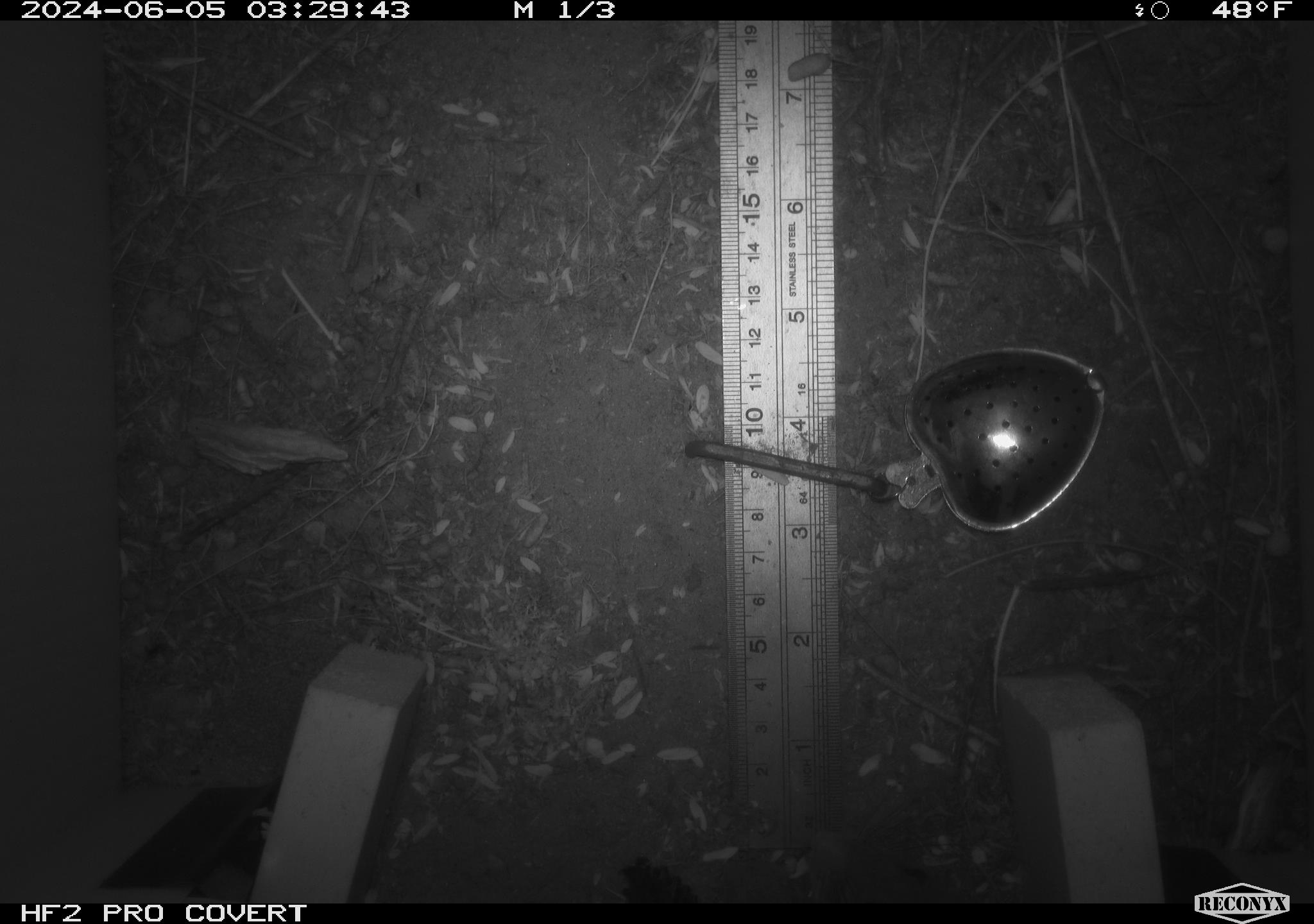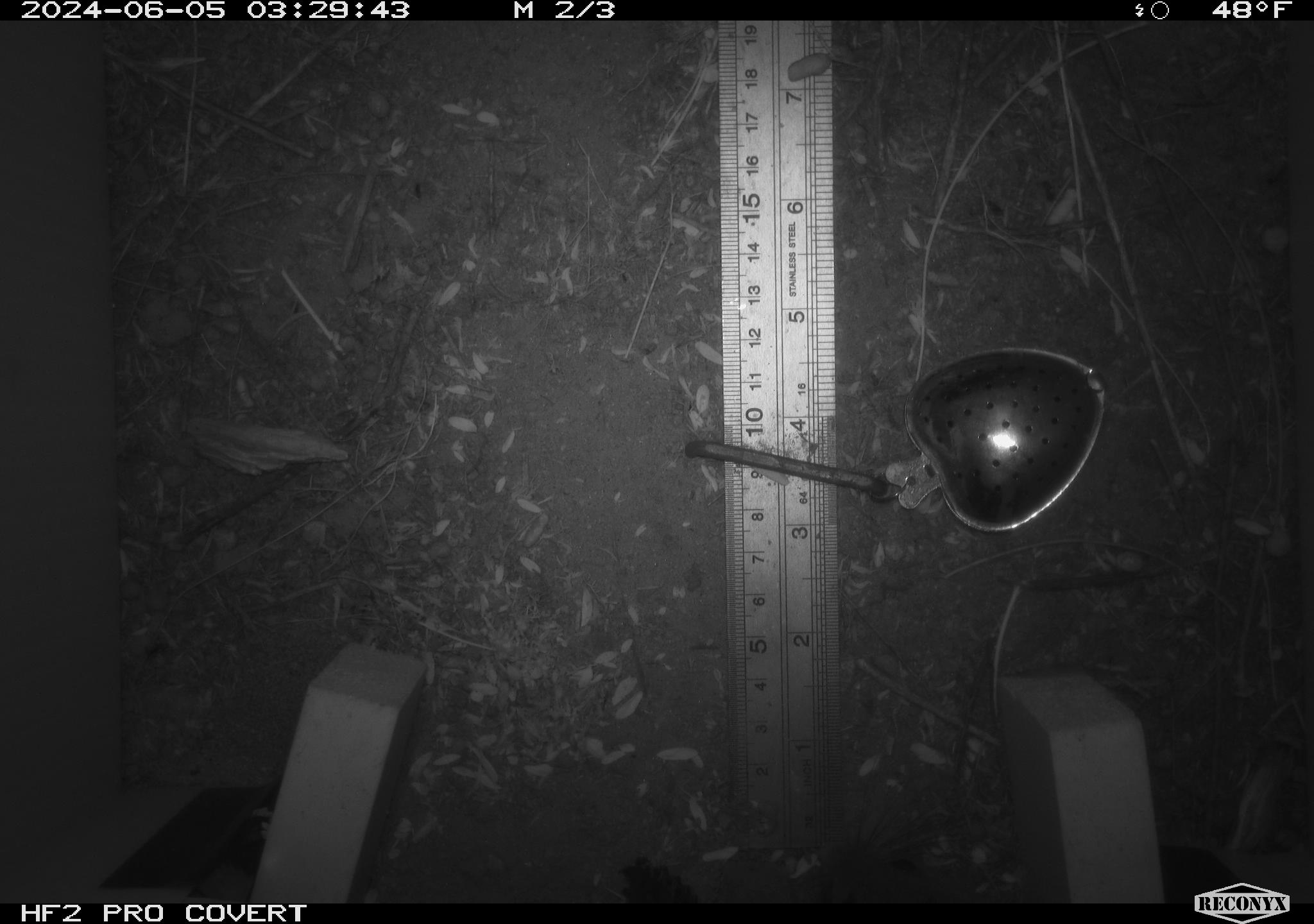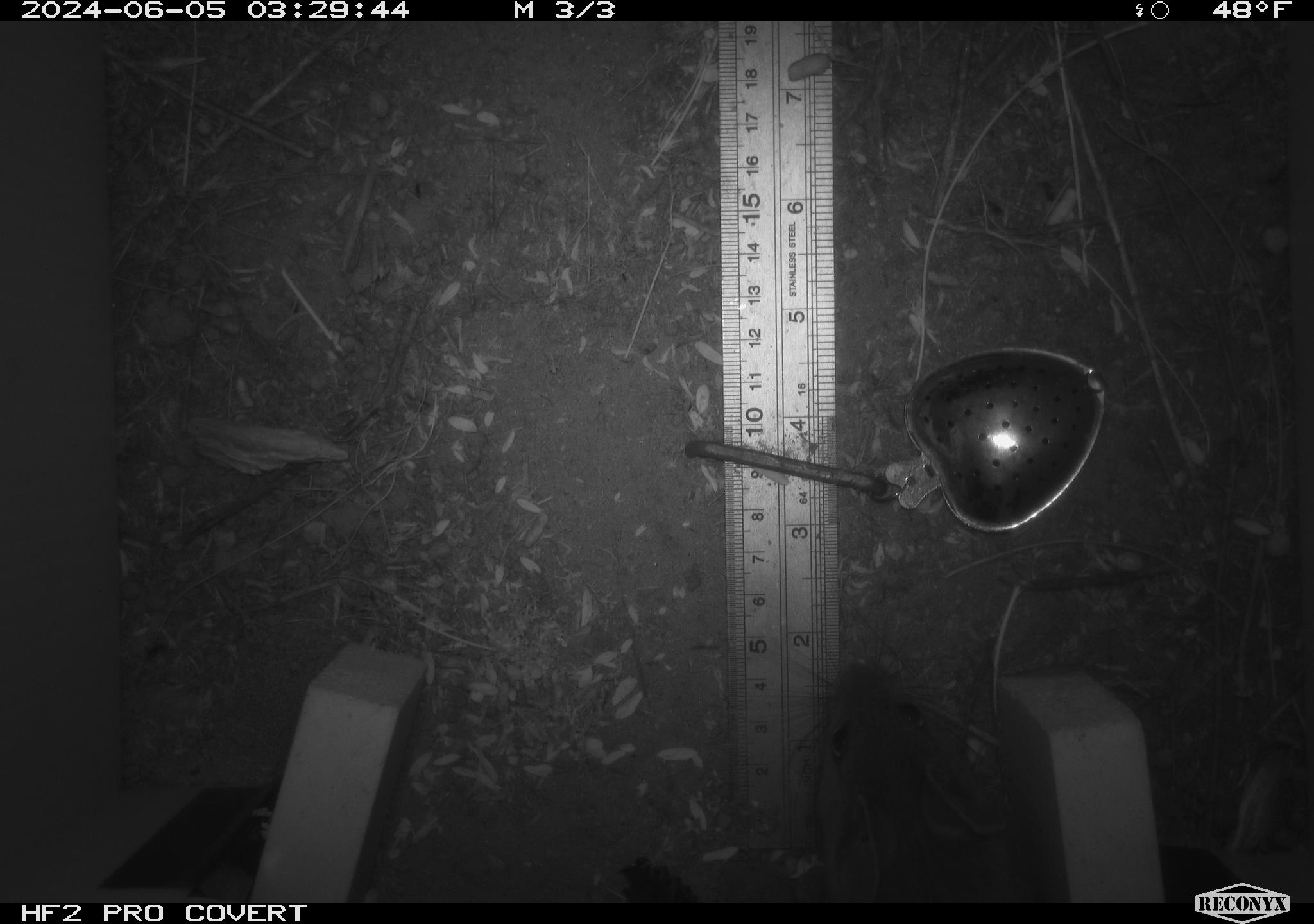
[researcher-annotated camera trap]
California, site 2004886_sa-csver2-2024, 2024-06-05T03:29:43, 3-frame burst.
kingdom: Animalia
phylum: Chordata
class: Mammalia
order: Rodentia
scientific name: Rodentia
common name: rodent